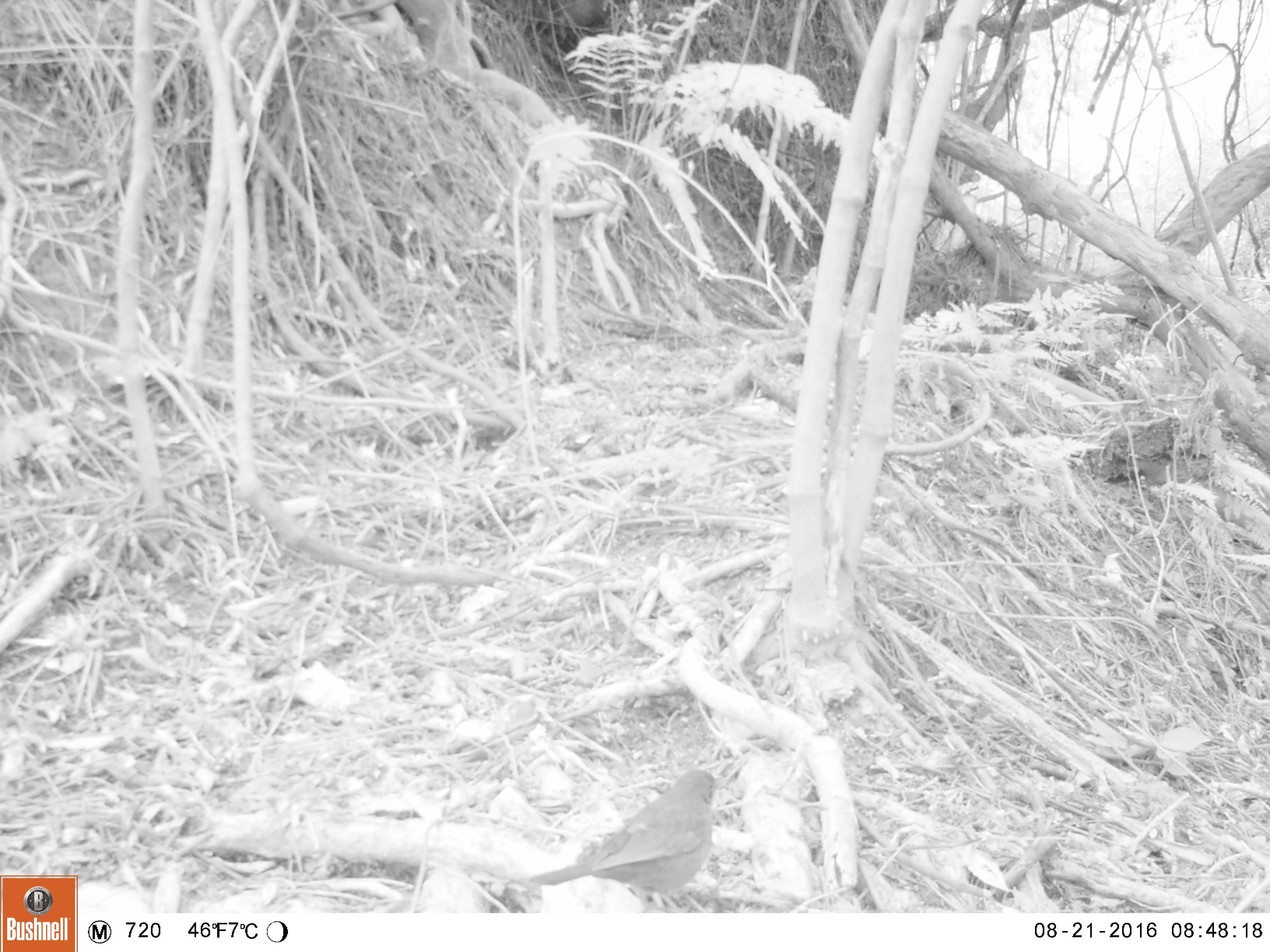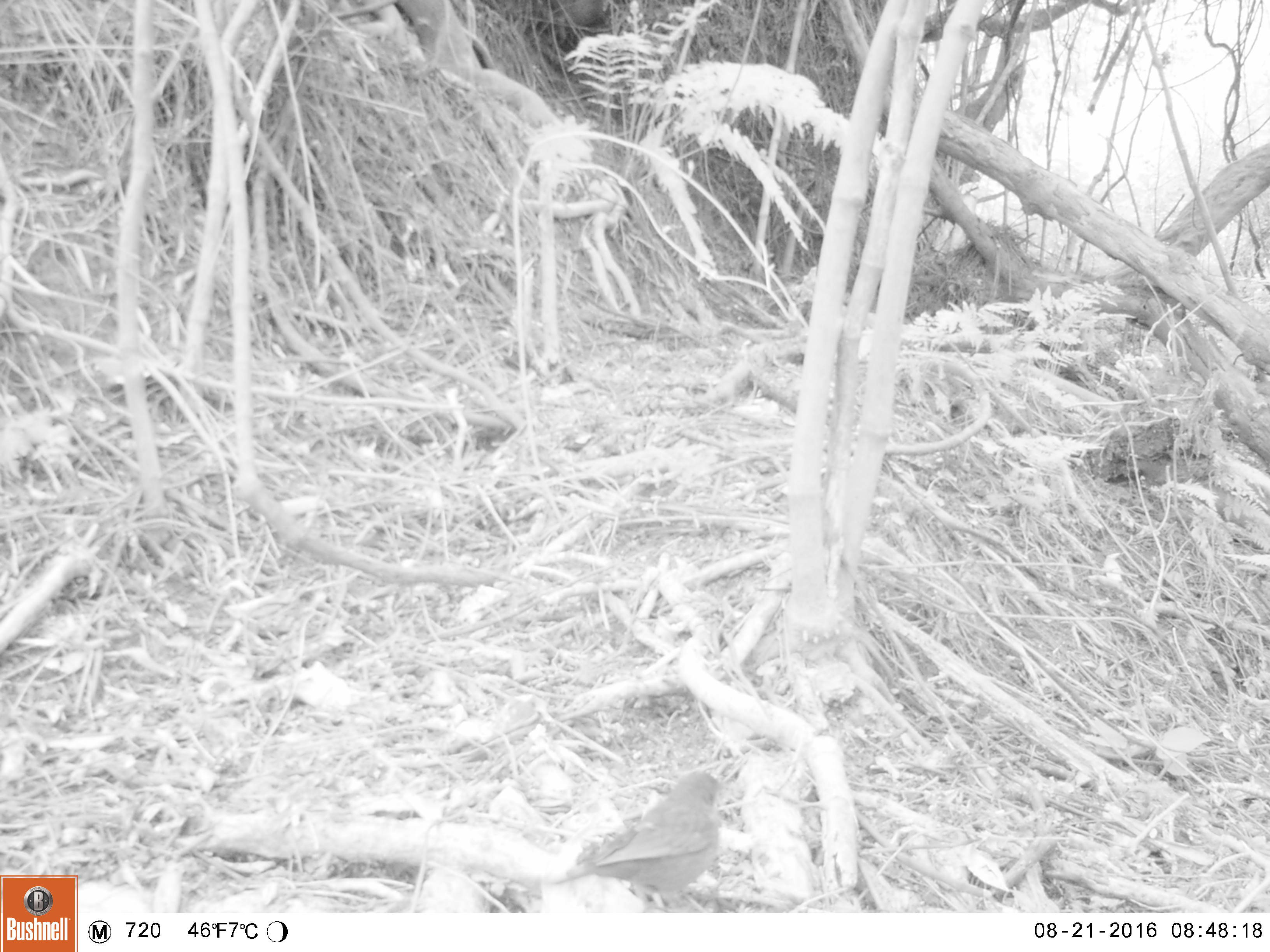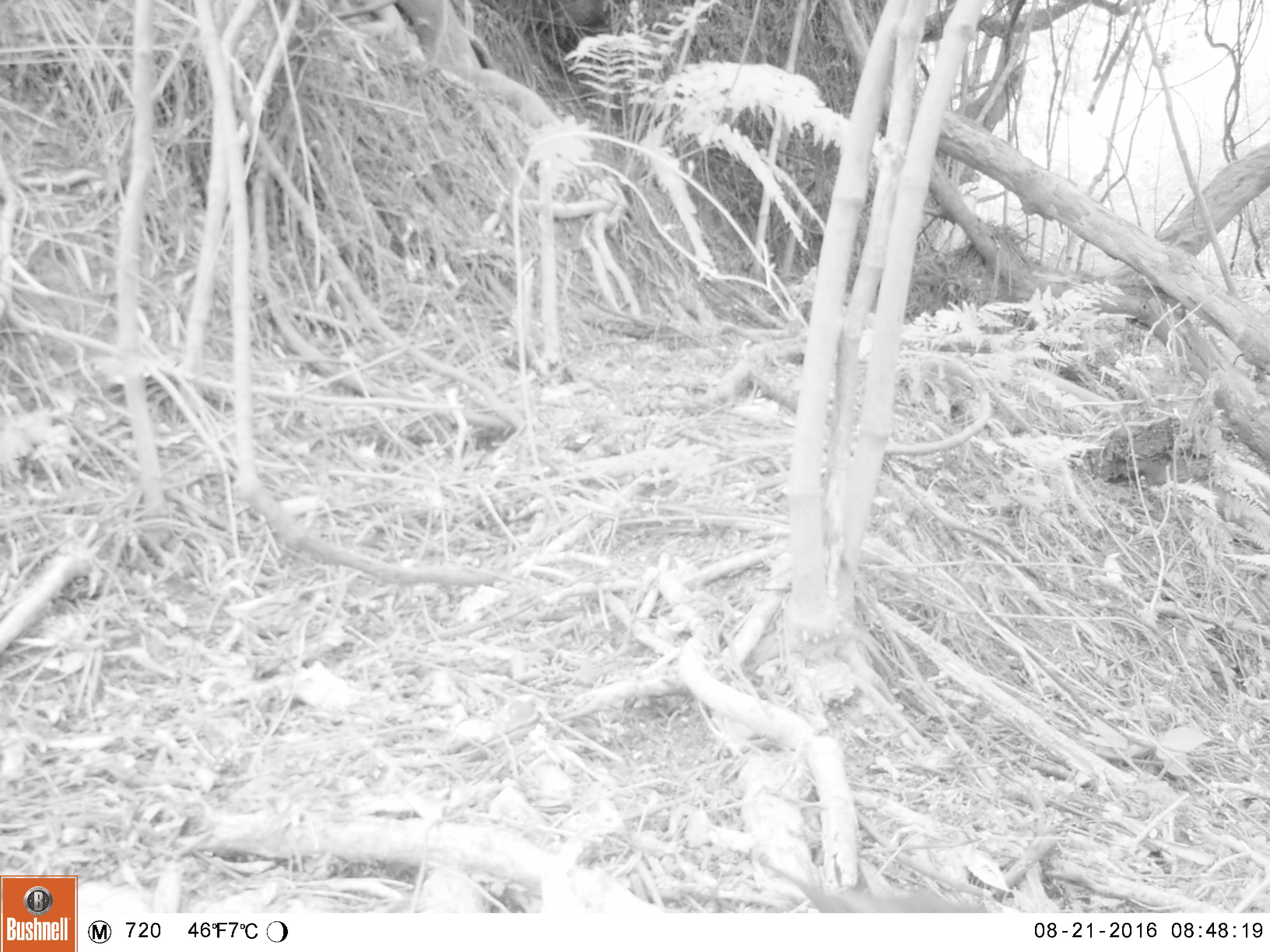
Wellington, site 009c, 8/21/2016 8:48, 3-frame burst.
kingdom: Animalia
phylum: Chordata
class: Aves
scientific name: Aves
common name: bird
Bird (Aves).